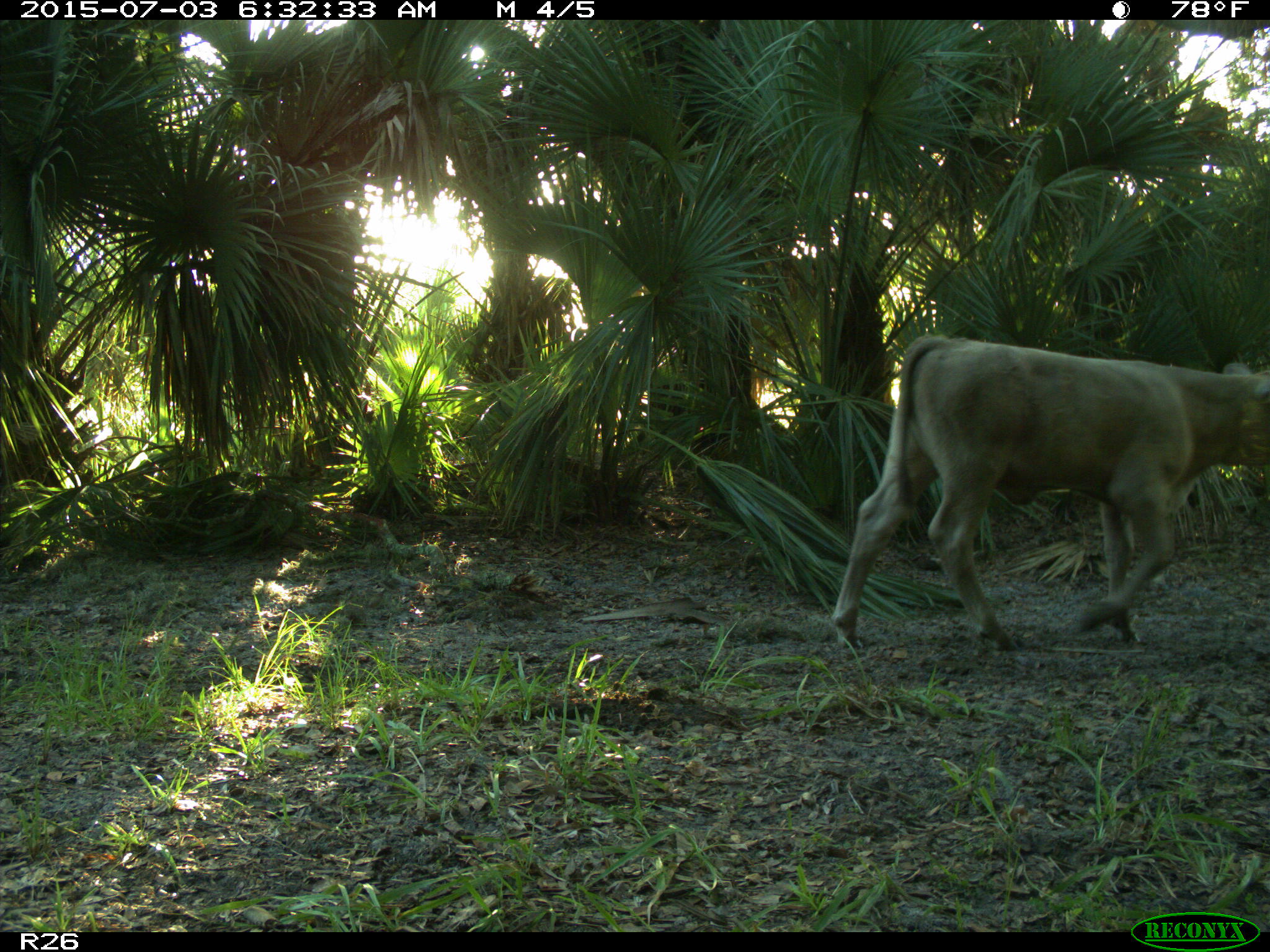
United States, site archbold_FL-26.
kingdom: Animalia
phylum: Chordata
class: Mammalia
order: Artiodactyla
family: Bovidae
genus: Bos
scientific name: Bos taurus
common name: domestic cow